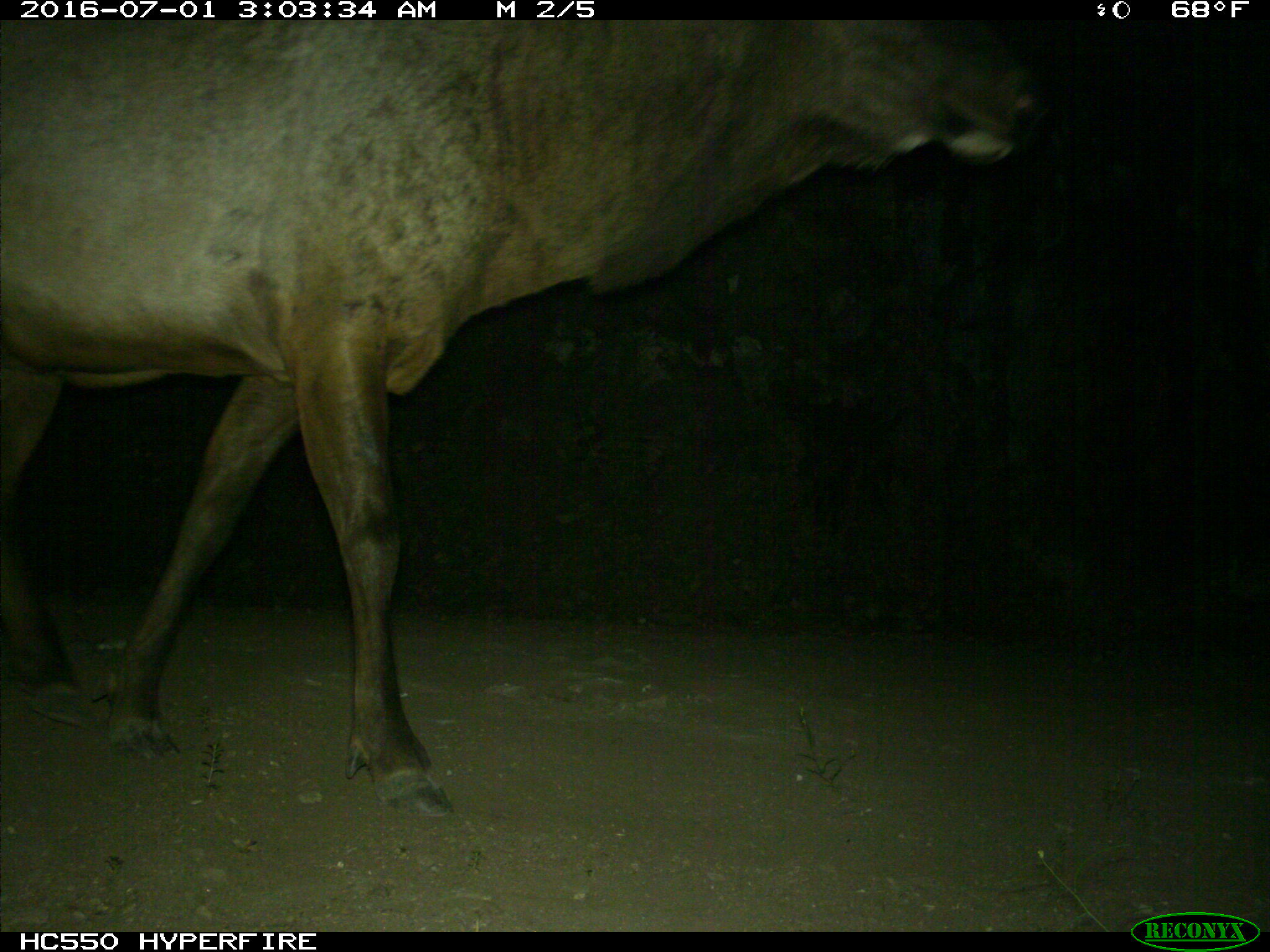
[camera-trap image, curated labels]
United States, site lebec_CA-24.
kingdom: Animalia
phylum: Chordata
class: Mammalia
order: Artiodactyla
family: Cervidae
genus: Cervus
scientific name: Cervus canadensis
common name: elk